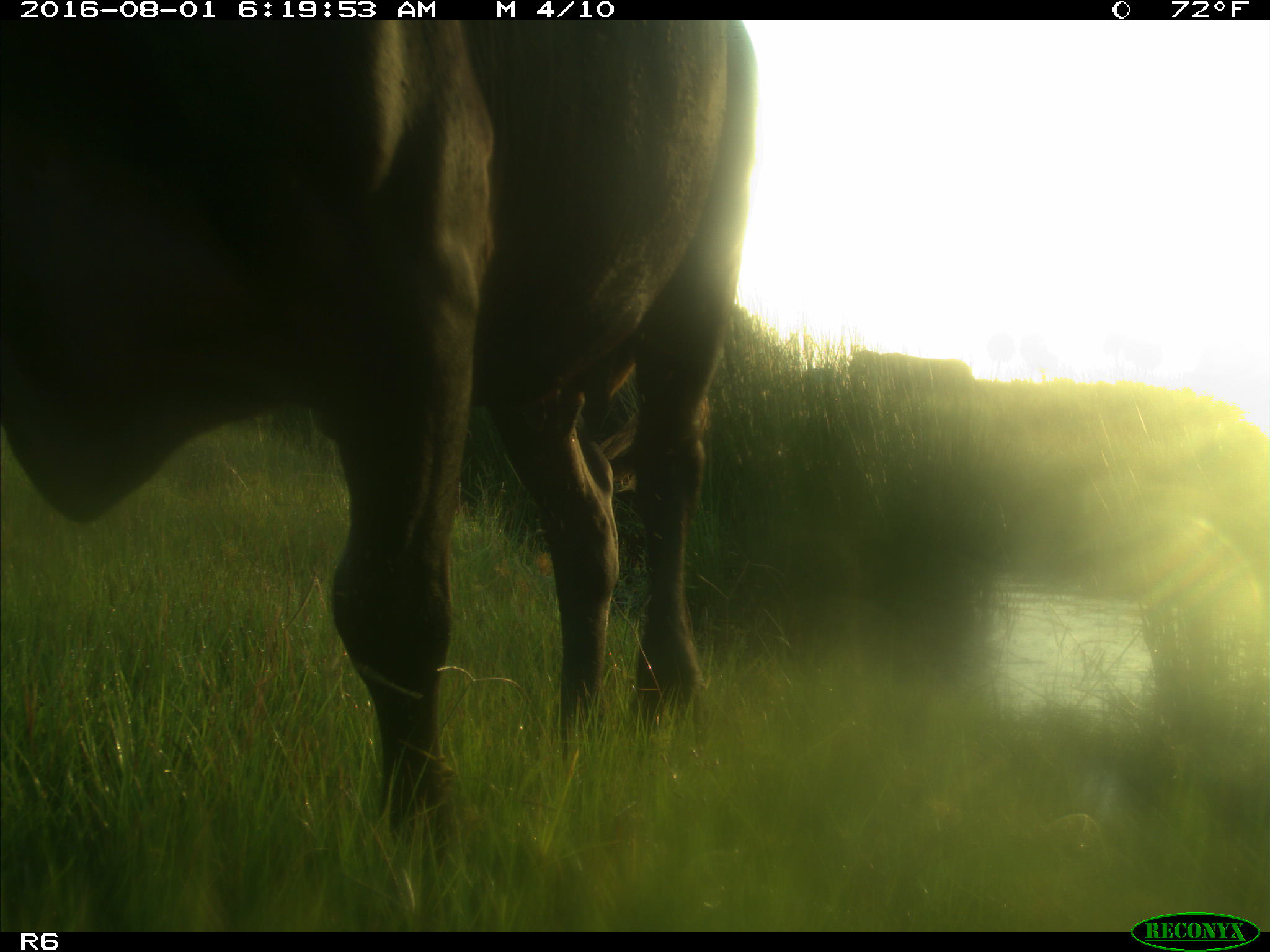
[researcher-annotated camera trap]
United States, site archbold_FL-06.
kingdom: Animalia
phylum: Chordata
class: Mammalia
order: Artiodactyla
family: Bovidae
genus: Bos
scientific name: Bos taurus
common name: domestic cow